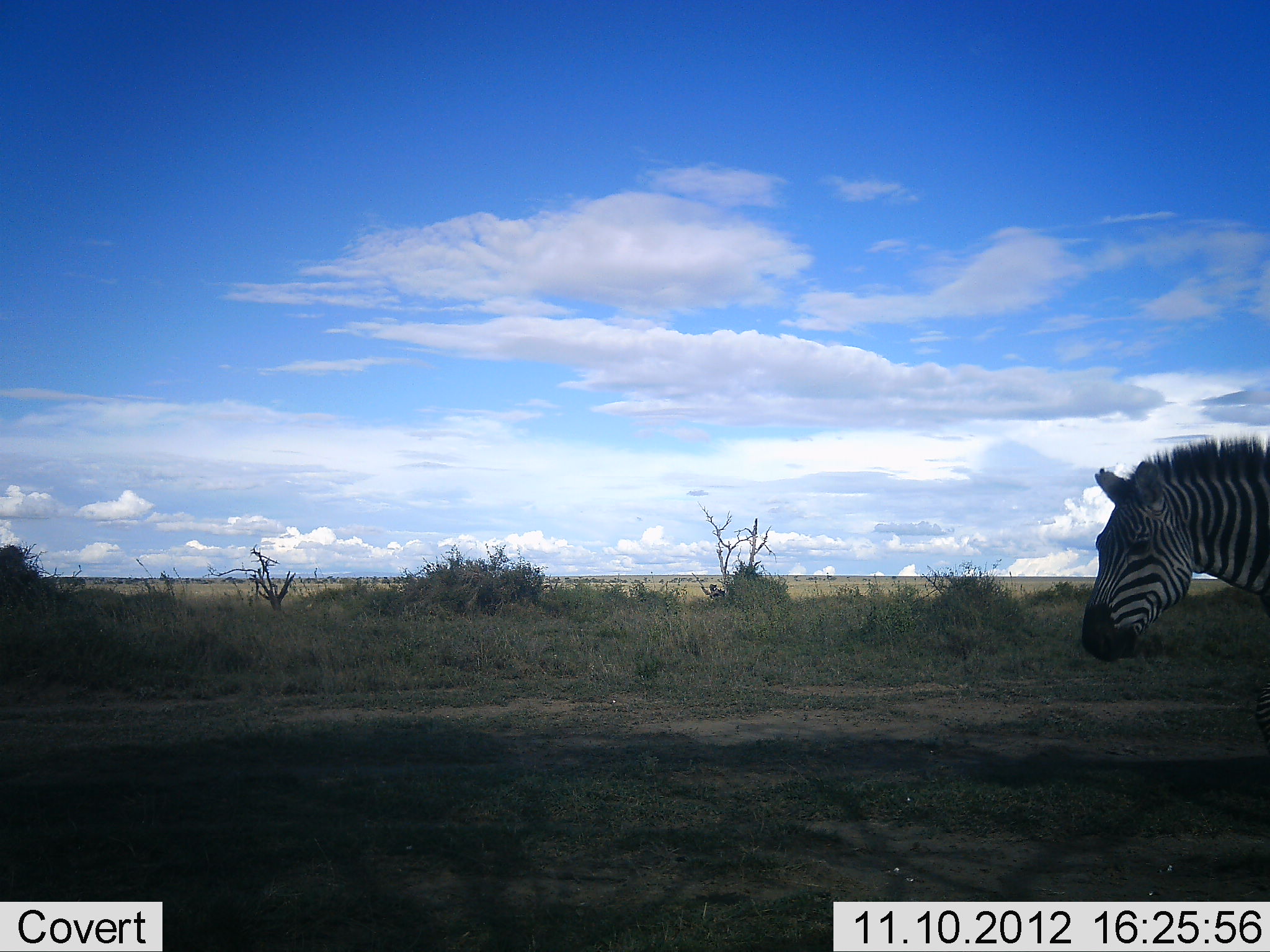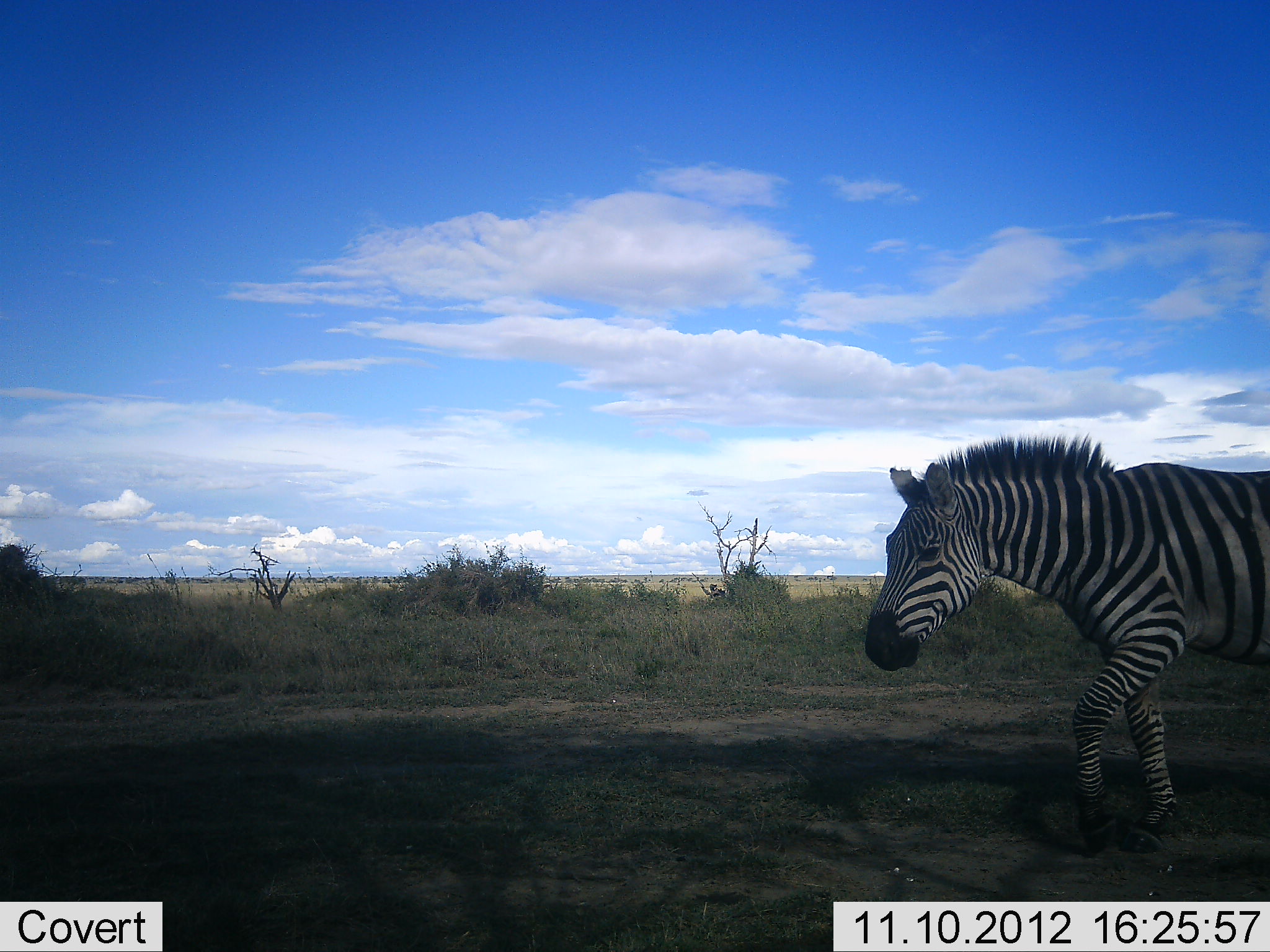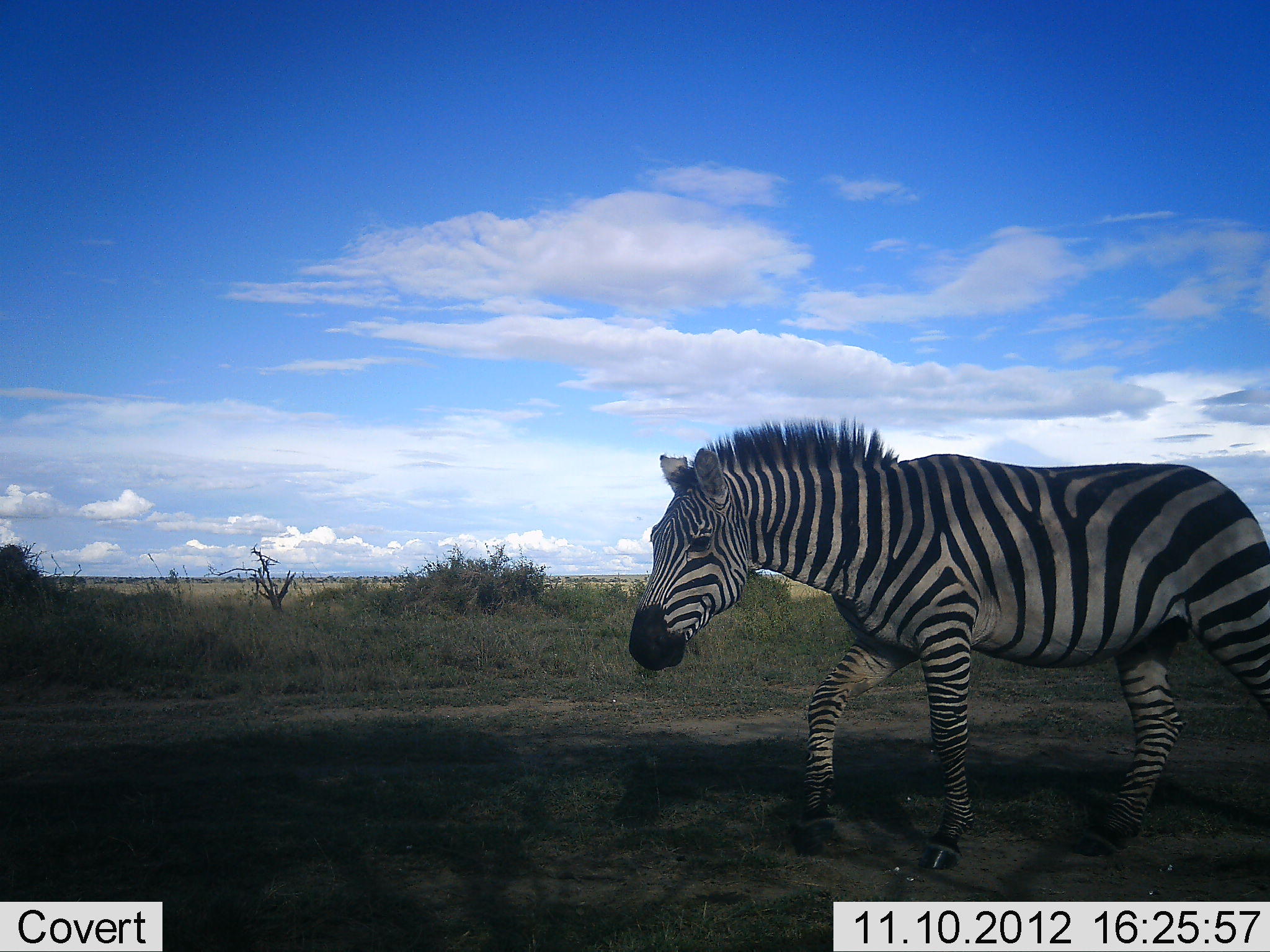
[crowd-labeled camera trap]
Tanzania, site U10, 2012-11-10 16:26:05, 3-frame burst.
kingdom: Animalia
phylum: Chordata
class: Mammalia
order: Perissodactyla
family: Equidae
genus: Equus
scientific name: Equus quagga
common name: plains zebra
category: zebra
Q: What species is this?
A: Zebra (plains zebra) (Equus quagga).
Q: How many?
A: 1.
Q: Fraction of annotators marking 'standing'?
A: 0%.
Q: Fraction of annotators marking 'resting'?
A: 0%.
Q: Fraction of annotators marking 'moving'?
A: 100%.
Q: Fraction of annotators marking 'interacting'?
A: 0%.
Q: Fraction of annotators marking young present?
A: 0%.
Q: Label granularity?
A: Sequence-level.